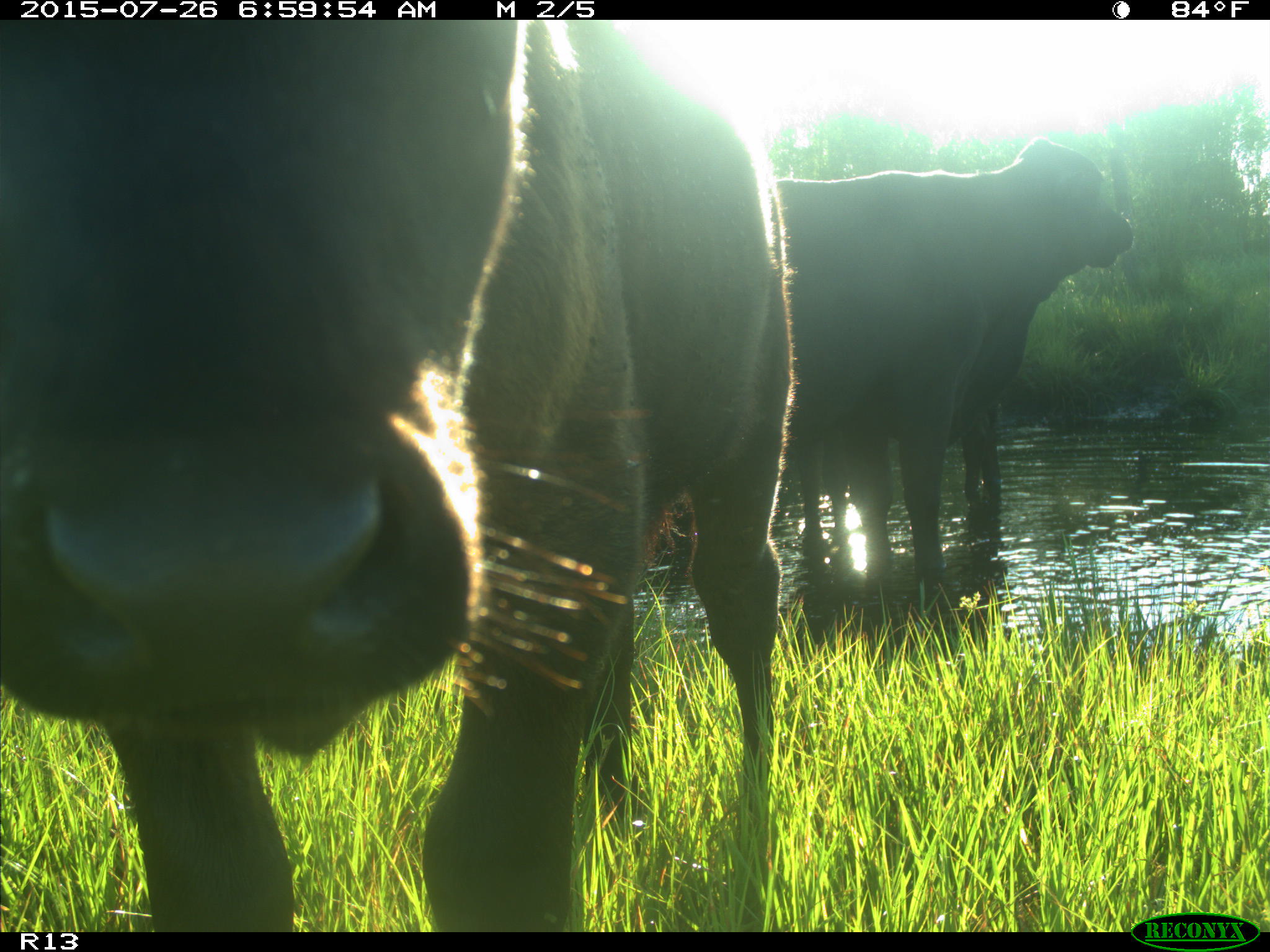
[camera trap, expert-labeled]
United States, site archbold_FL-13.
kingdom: Animalia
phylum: Chordata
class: Mammalia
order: Artiodactyla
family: Bovidae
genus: Bos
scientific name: Bos taurus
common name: domestic cow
Bos taurus (domestic cow).